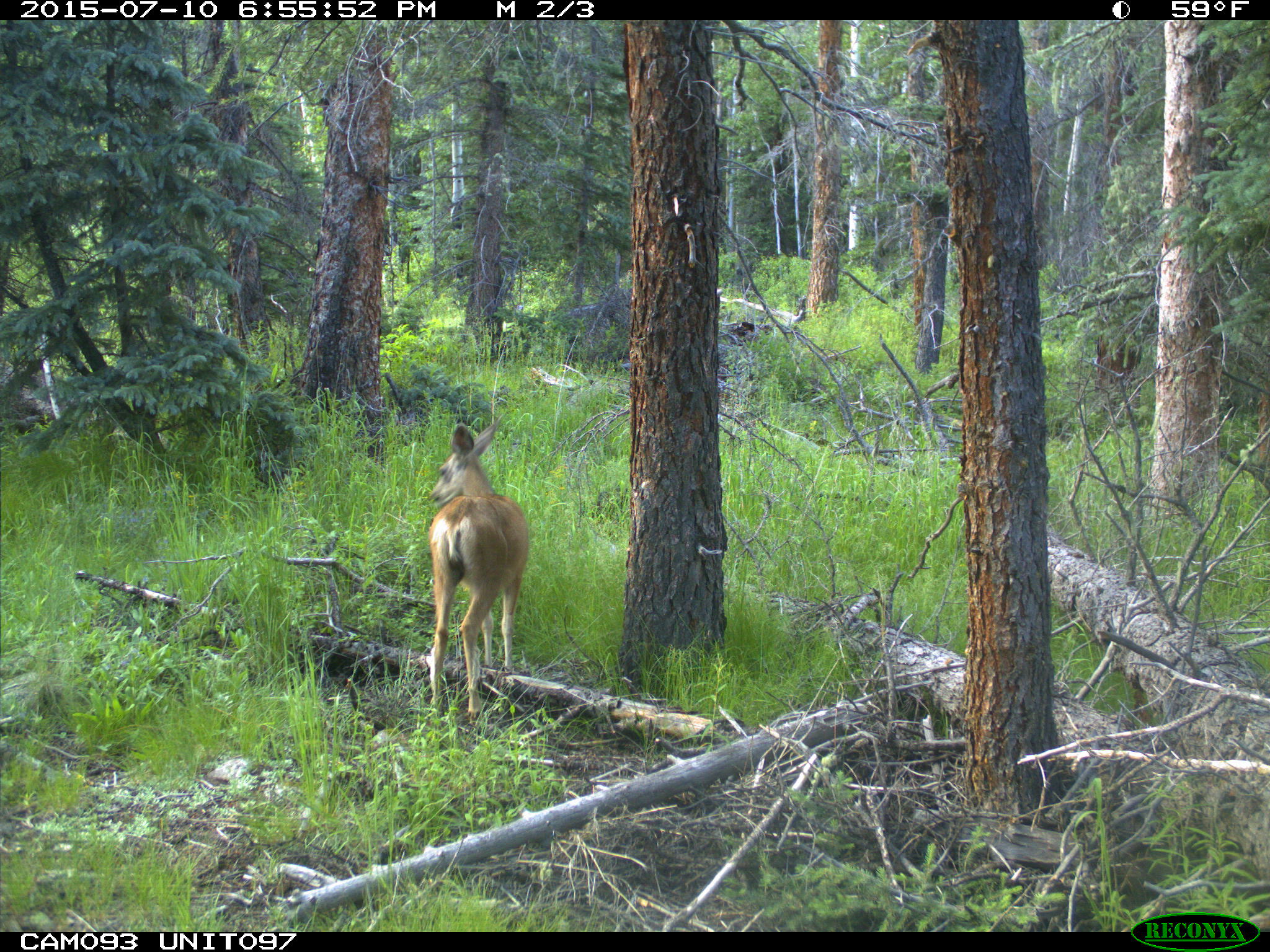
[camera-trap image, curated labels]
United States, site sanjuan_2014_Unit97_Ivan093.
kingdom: Animalia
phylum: Chordata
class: Mammalia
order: Artiodactyla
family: Cervidae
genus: Odocoileus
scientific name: Odocoileus hemionus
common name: mule deer